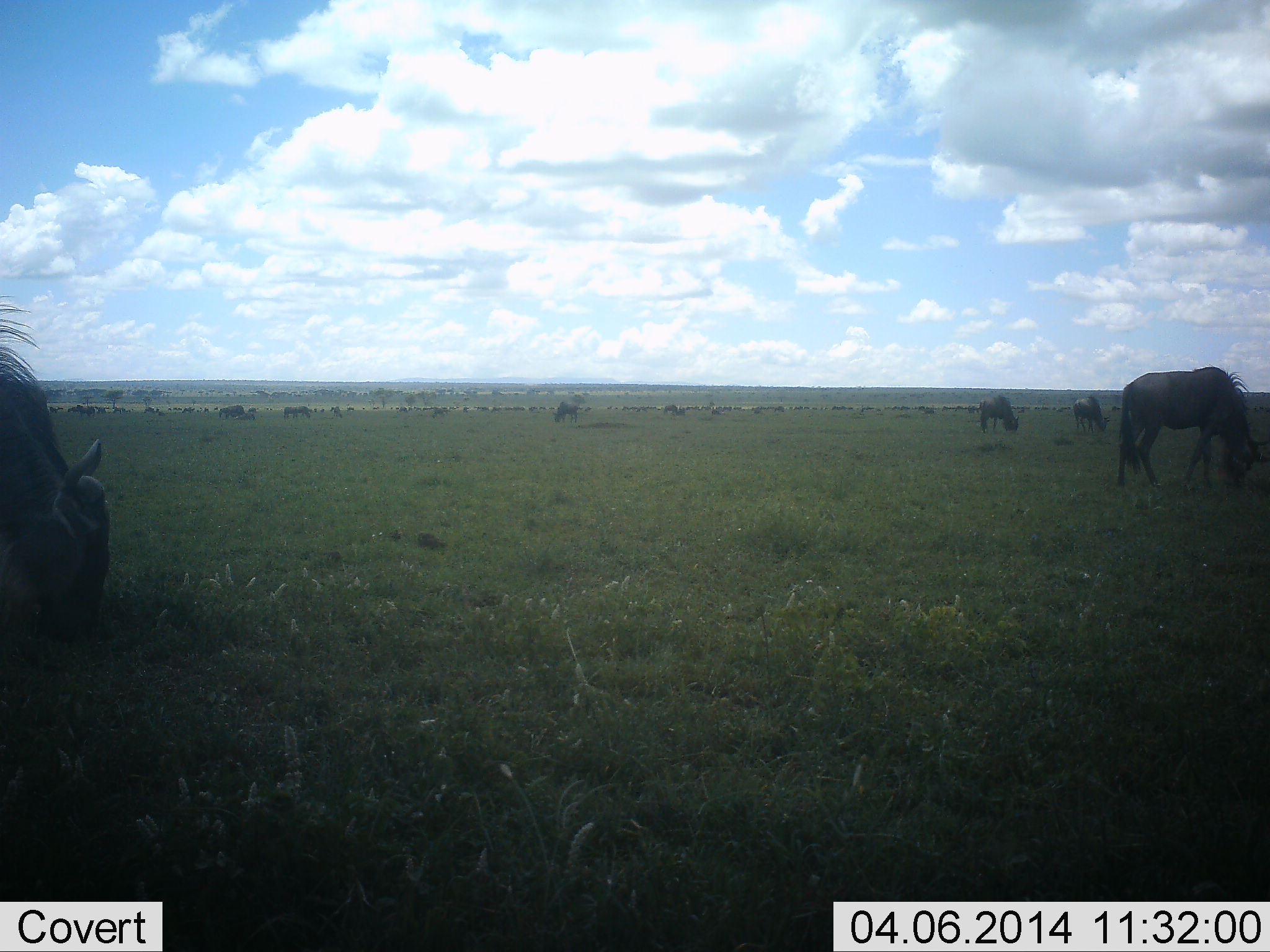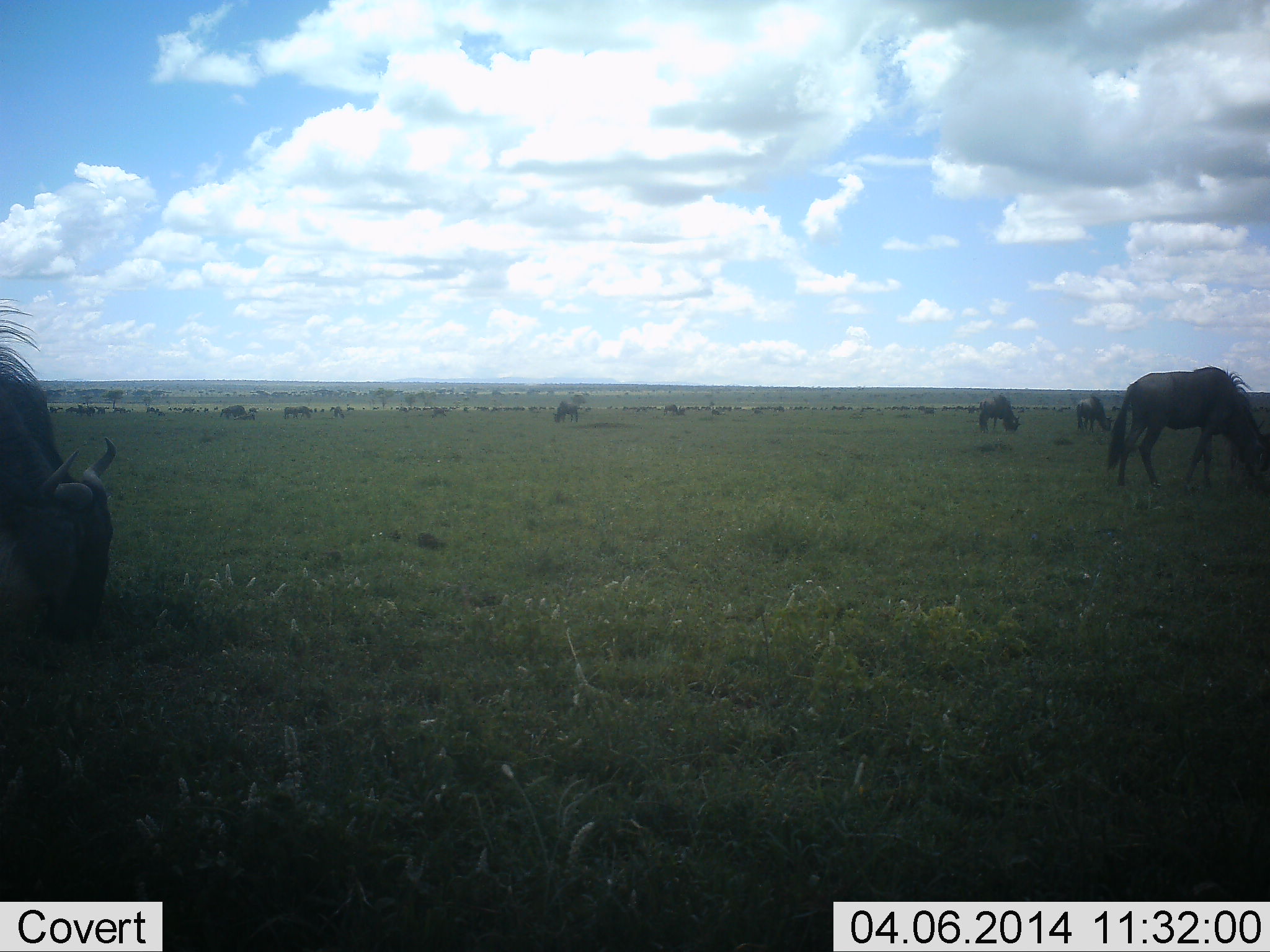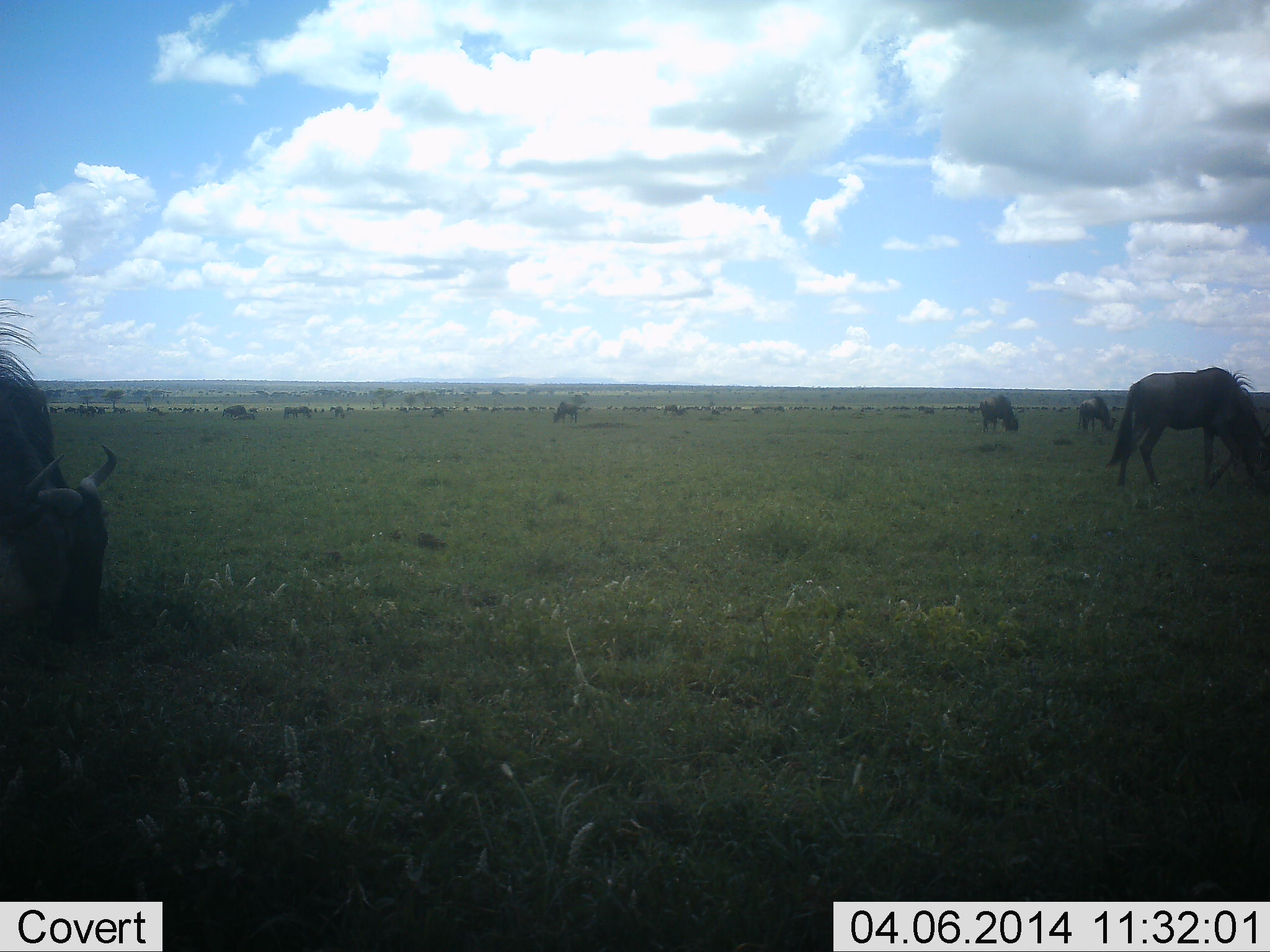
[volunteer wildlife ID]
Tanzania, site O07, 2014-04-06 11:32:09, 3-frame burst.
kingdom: Animalia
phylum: Chordata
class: Mammalia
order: Artiodactyla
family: Bovidae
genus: Connochaetes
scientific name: Connochaetes taurinus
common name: blue wildebeest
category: wildebeest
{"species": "wildebeest (blue wildebeest) (Connochaetes taurinus)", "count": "11-50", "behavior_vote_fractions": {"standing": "30%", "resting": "0%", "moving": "10%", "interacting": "0%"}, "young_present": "0%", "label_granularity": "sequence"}